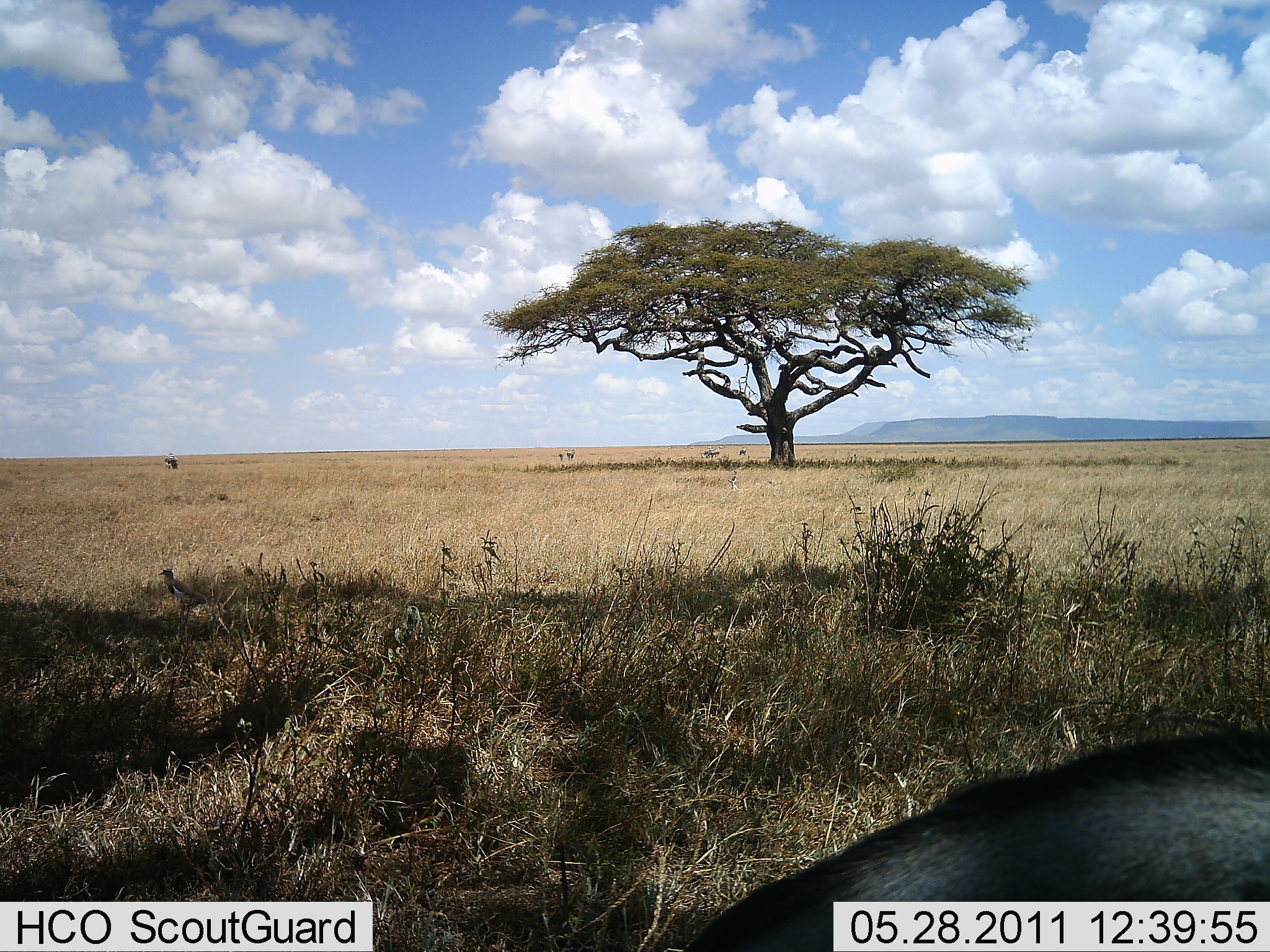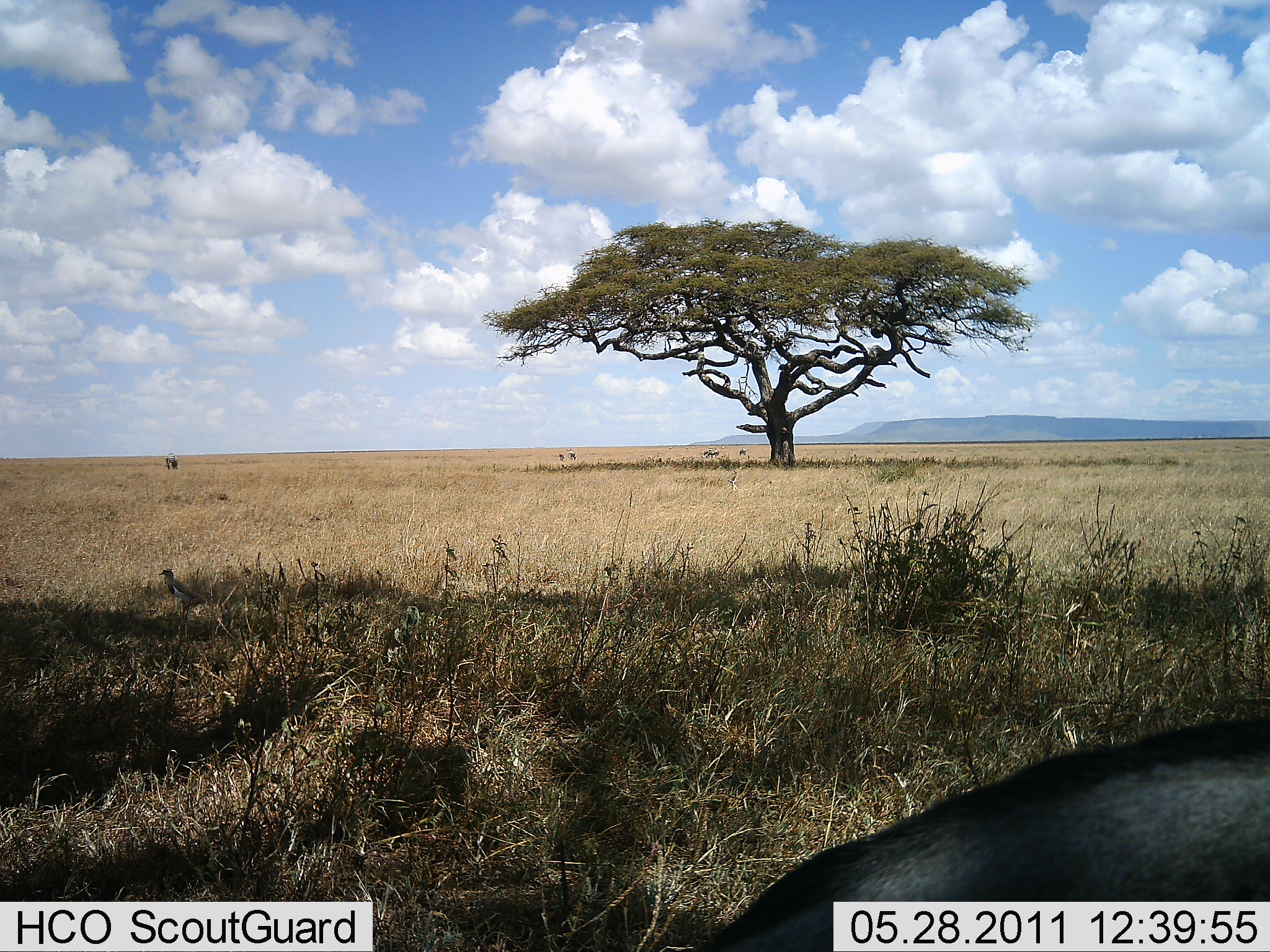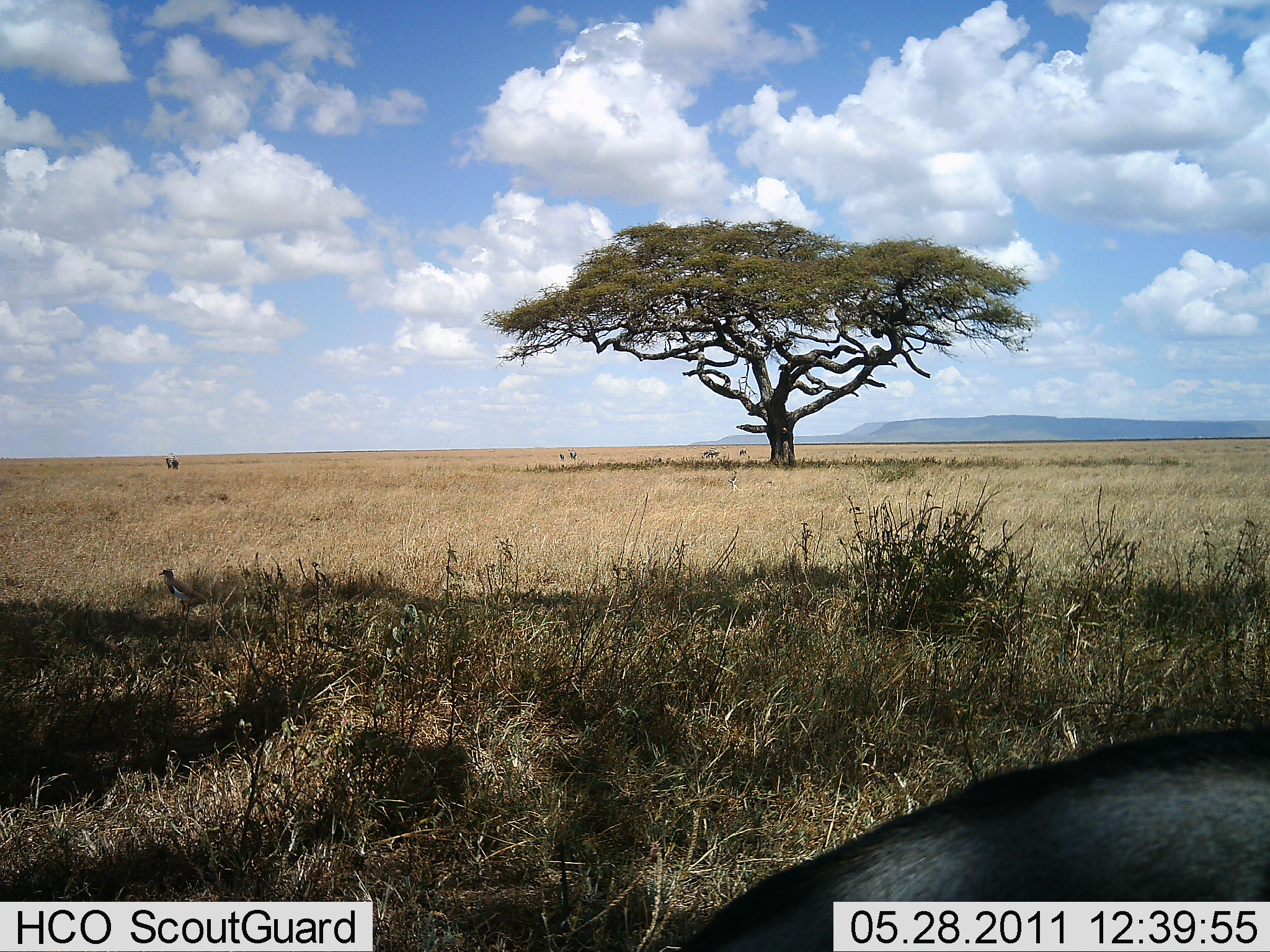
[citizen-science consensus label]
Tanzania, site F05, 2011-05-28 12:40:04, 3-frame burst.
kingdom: Animalia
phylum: Chordata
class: Mammalia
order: Artiodactyla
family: Bovidae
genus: Connochaetes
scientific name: Connochaetes taurinus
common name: blue wildebeest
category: wildebeest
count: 1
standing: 50%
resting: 33%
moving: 0%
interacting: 0%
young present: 0%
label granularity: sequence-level